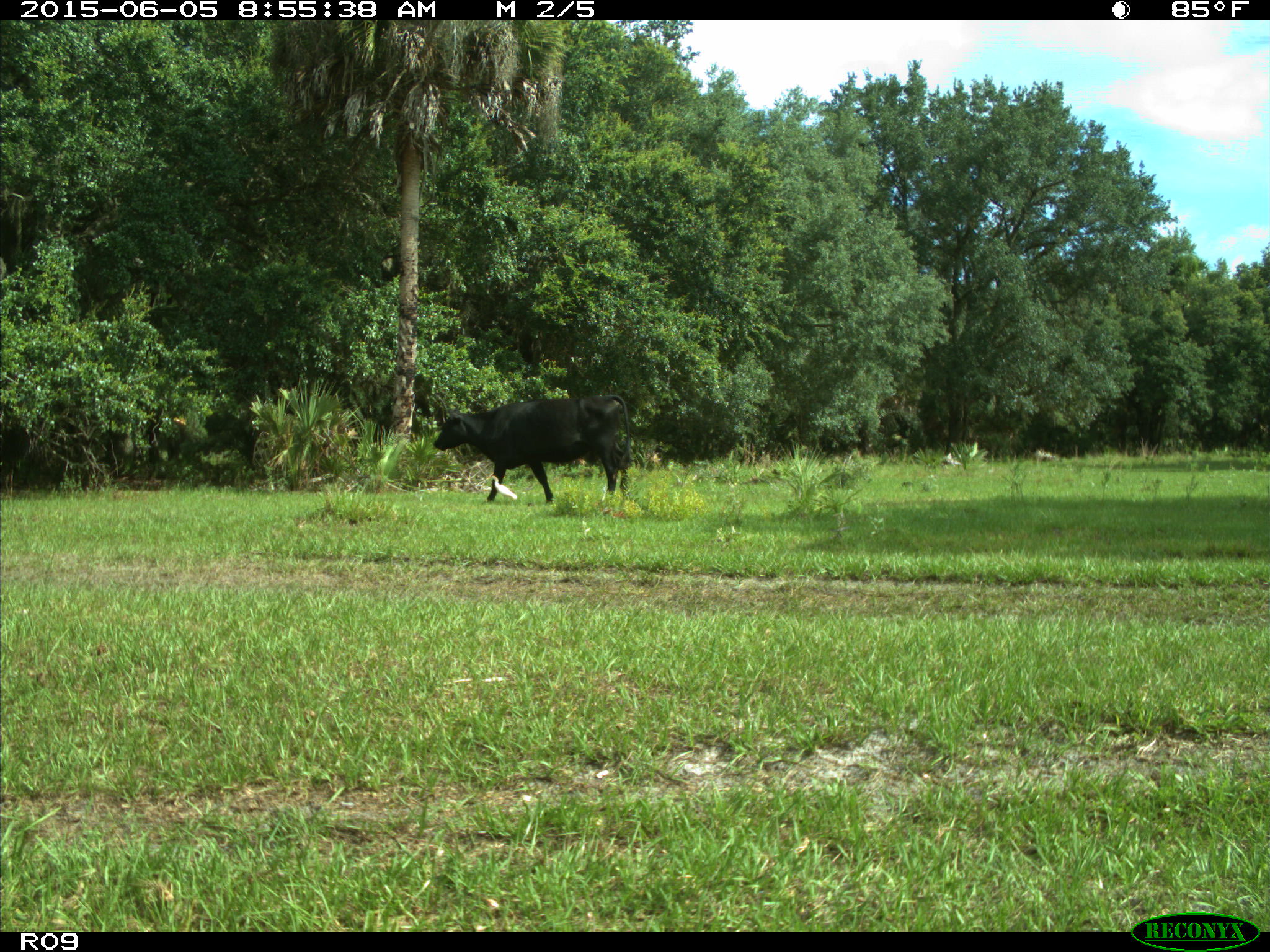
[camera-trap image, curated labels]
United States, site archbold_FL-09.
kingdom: Animalia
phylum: Chordata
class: Mammalia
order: Artiodactyla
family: Bovidae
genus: Bos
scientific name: Bos taurus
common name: domestic cow